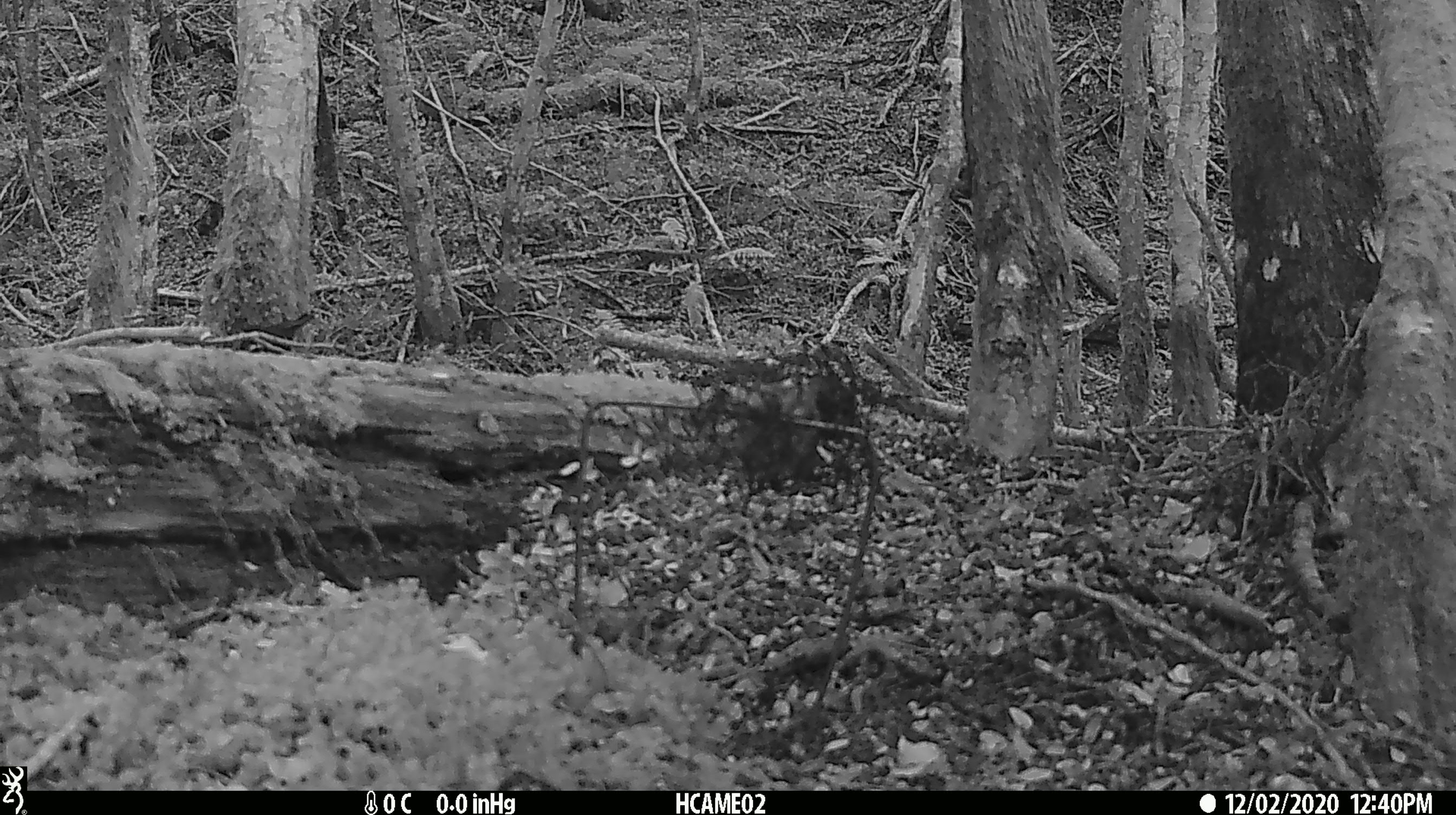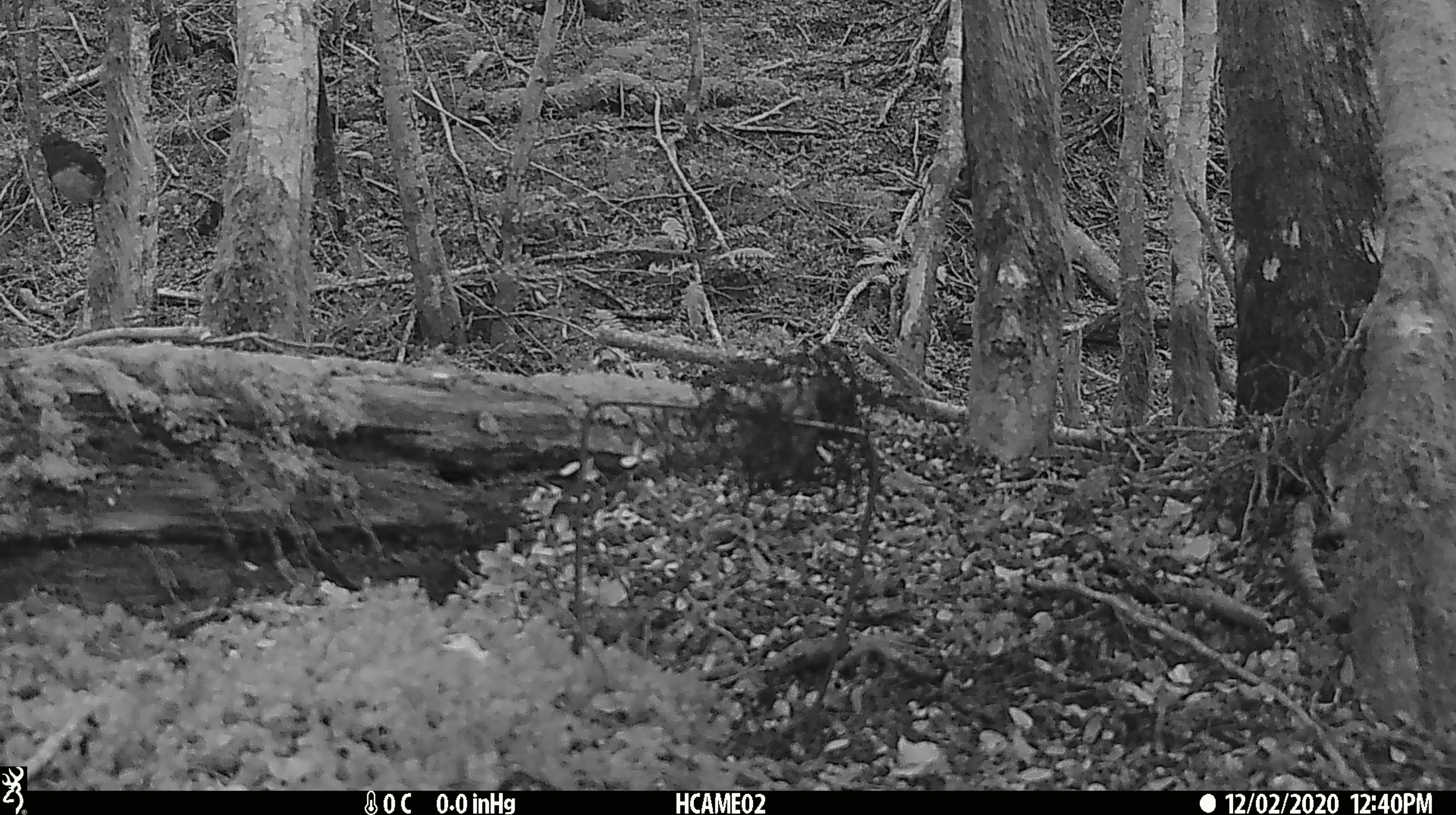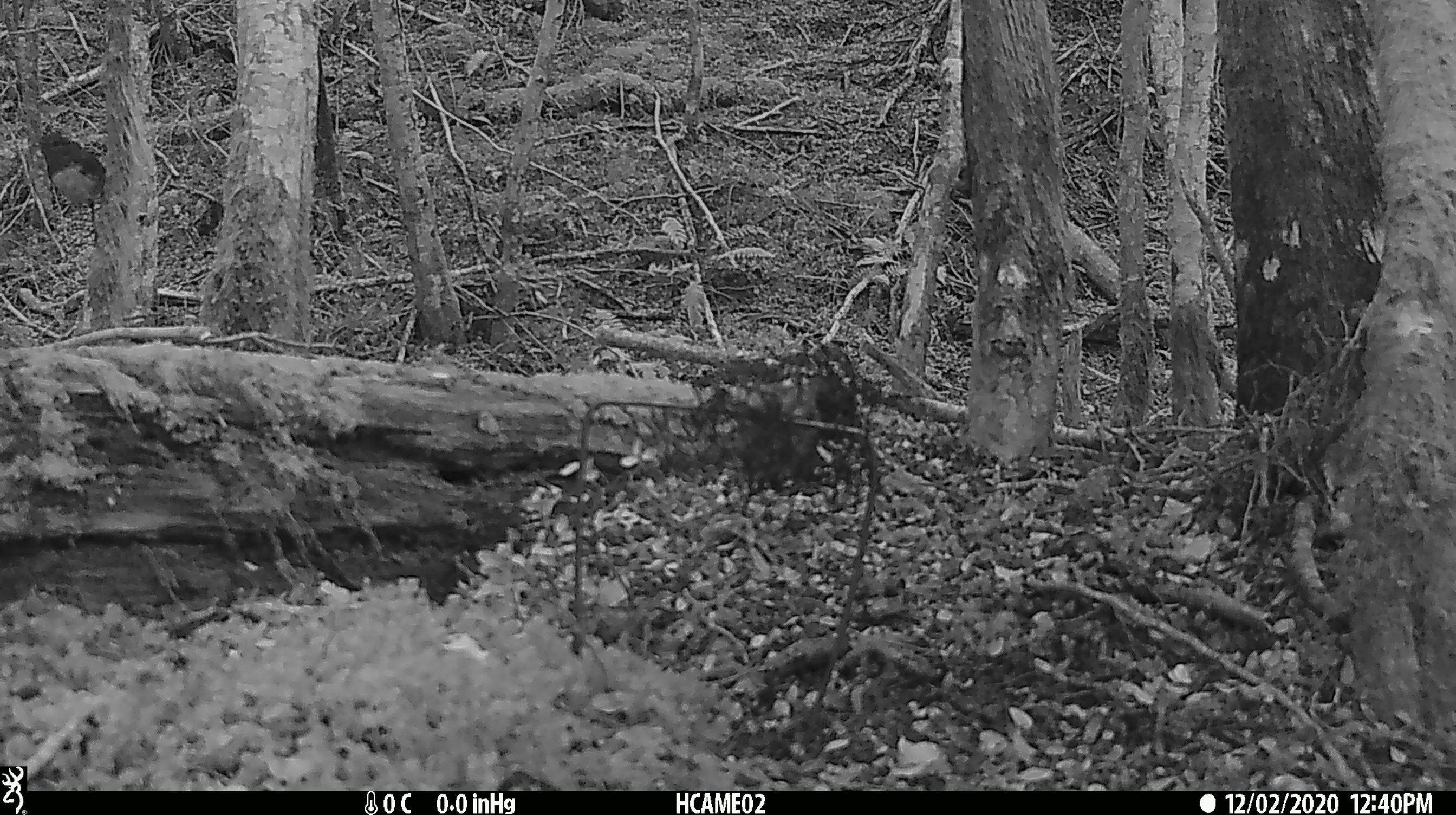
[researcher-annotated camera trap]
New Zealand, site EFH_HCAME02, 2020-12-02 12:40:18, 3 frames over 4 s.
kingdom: Animalia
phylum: Chordata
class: Aves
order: Passeriformes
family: Petroicidae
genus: Petroica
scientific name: Petroica australis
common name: new zealand robin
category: robin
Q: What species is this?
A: Robin (new zealand robin) (Petroica australis).